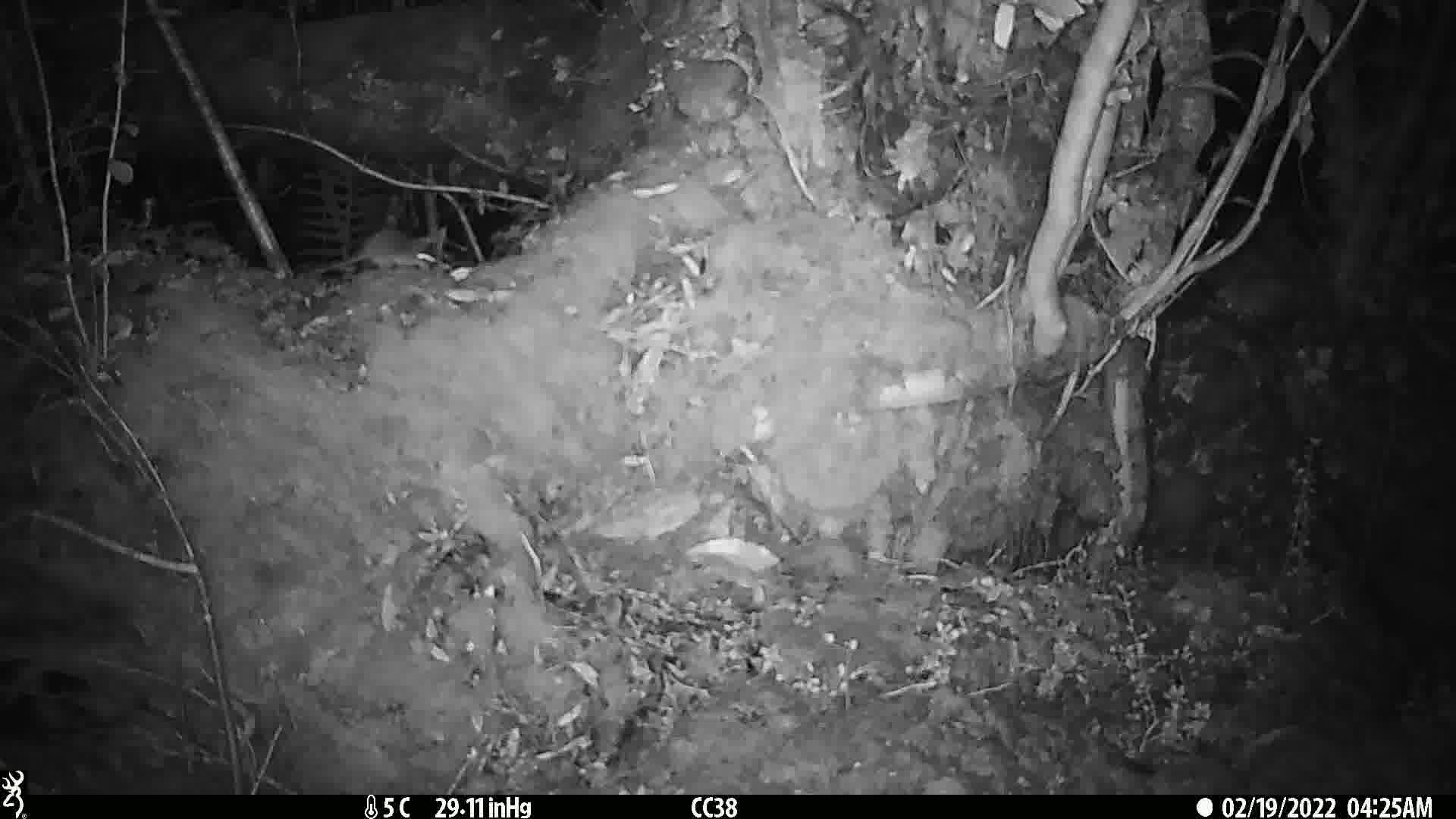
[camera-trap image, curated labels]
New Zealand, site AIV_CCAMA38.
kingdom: Animalia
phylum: Chordata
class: Mammalia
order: Rodentia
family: Muridae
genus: Mus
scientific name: Mus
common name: mouse